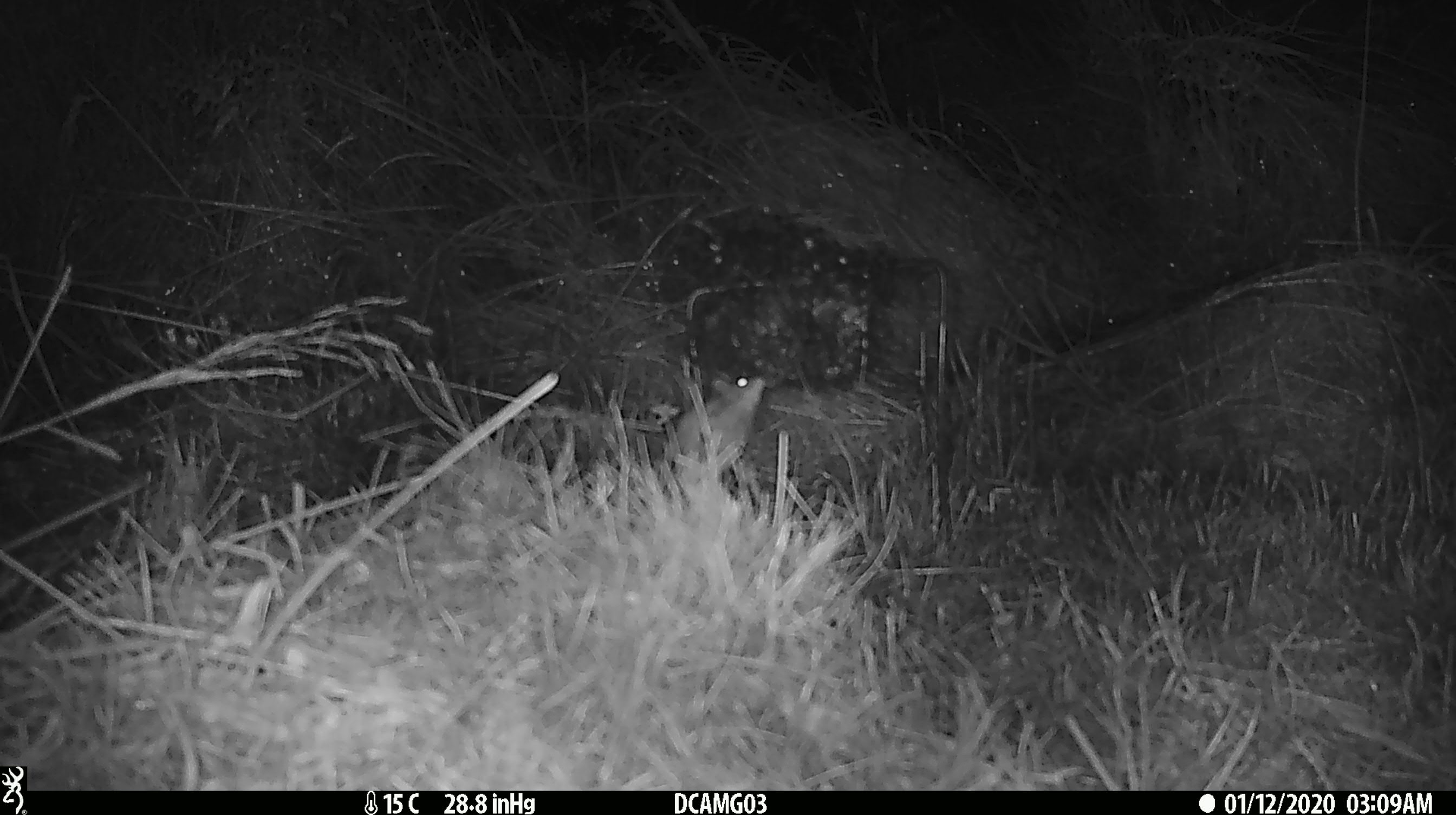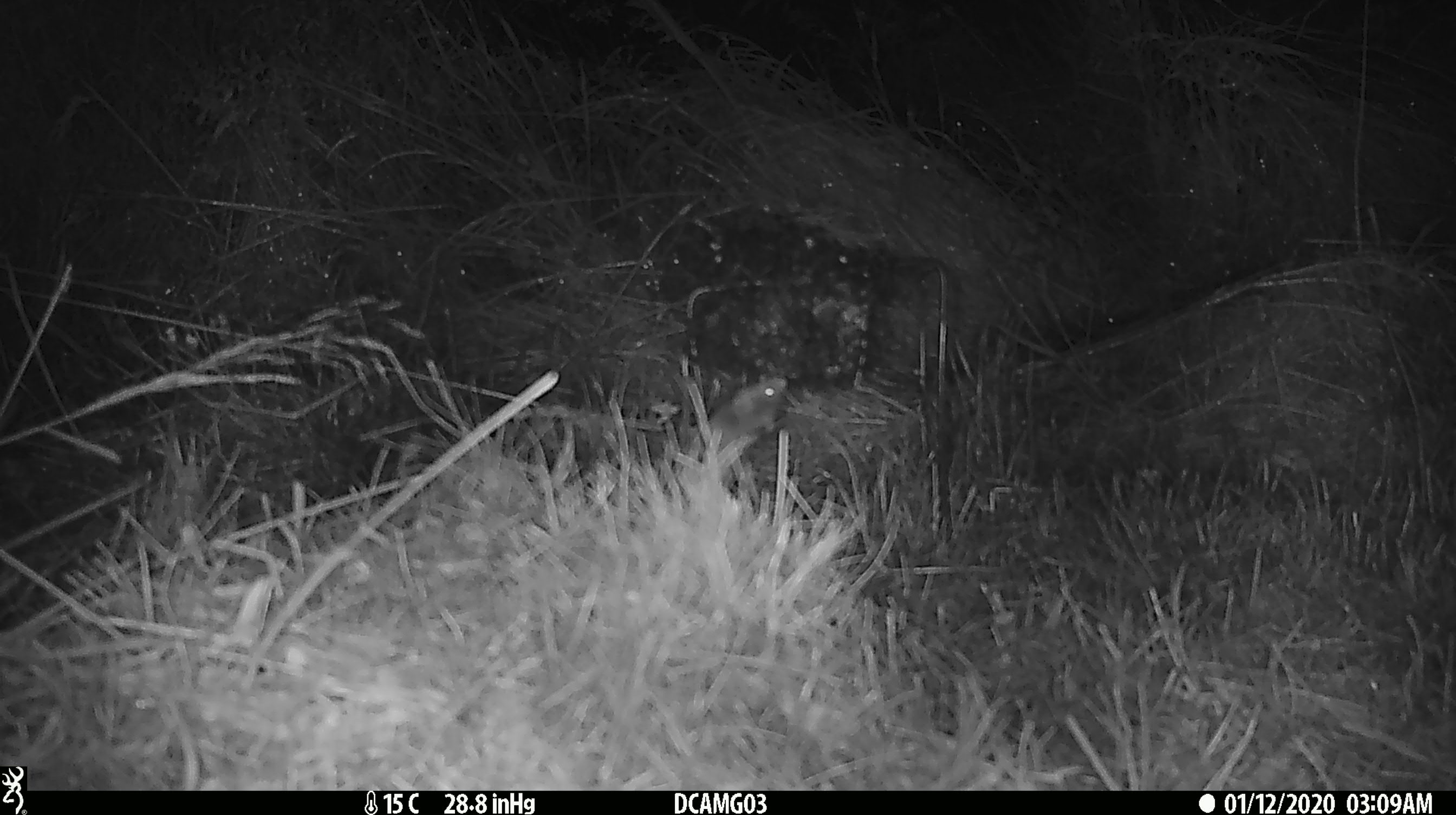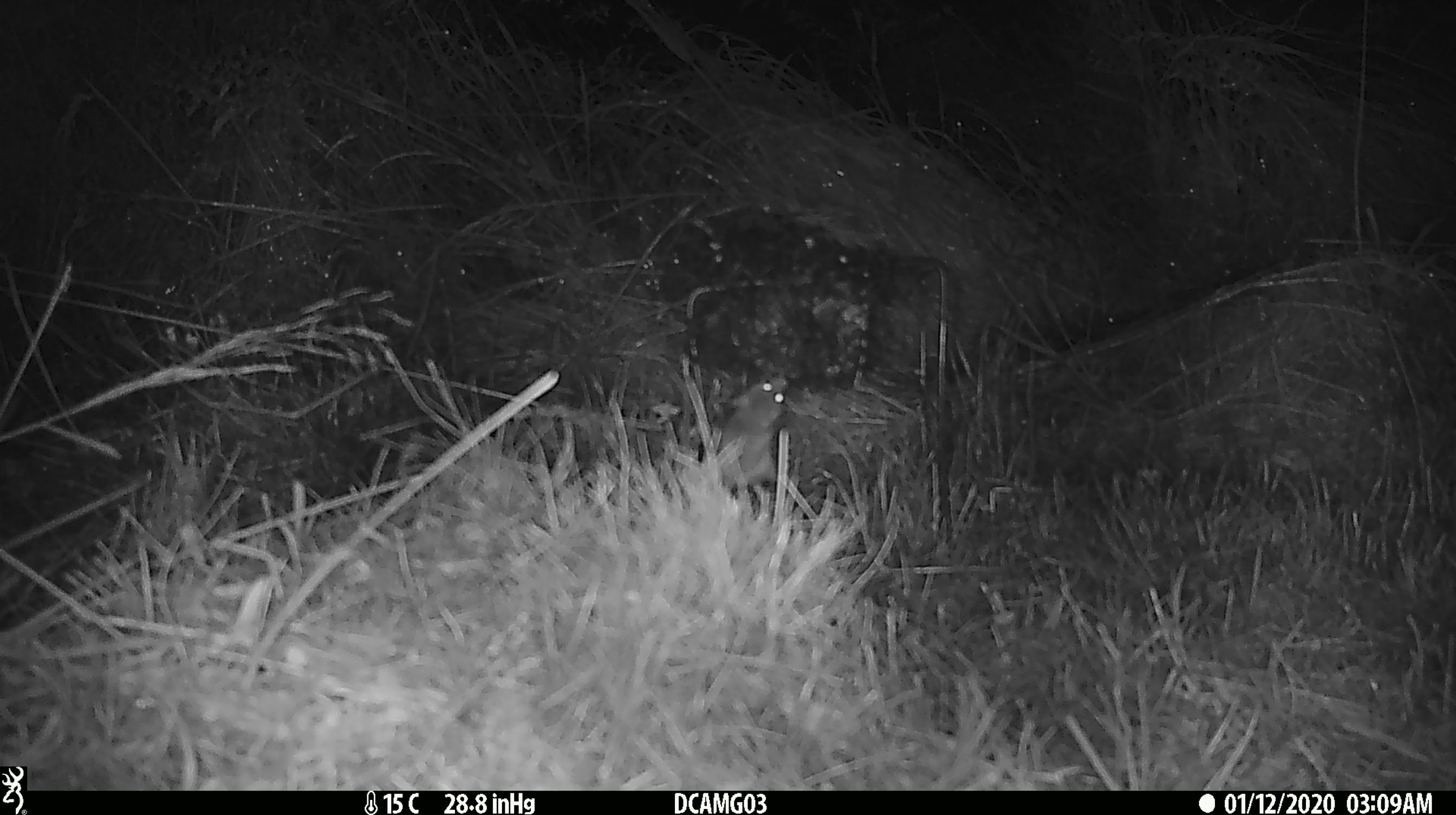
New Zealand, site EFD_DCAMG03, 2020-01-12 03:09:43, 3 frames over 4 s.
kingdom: Animalia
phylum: Chordata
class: Mammalia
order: Rodentia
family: Muridae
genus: Mus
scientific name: Mus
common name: mouse